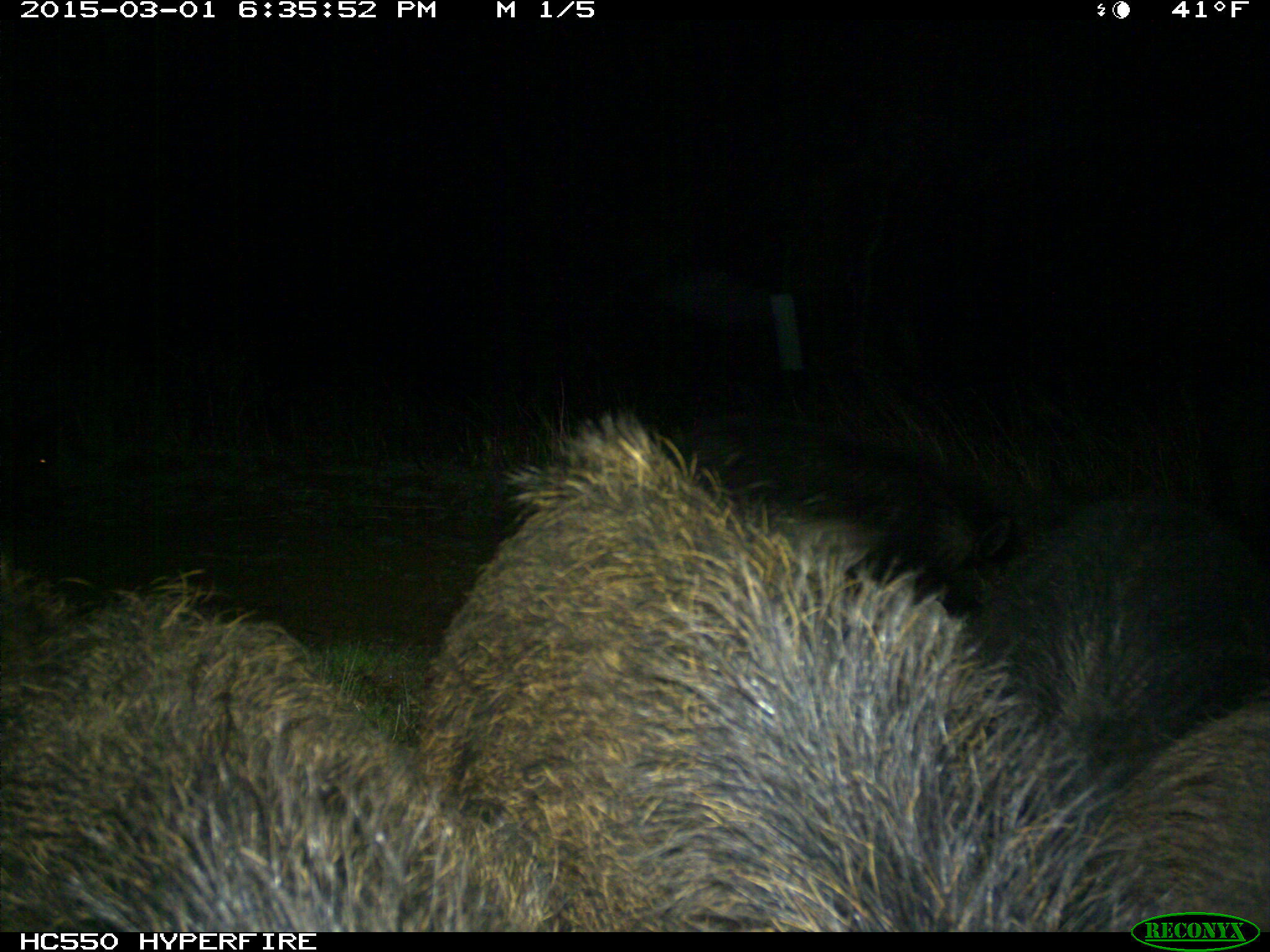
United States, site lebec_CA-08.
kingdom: Animalia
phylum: Chordata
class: Mammalia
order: Artiodactyla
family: Suidae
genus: Sus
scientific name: Sus scrofa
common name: wild boar